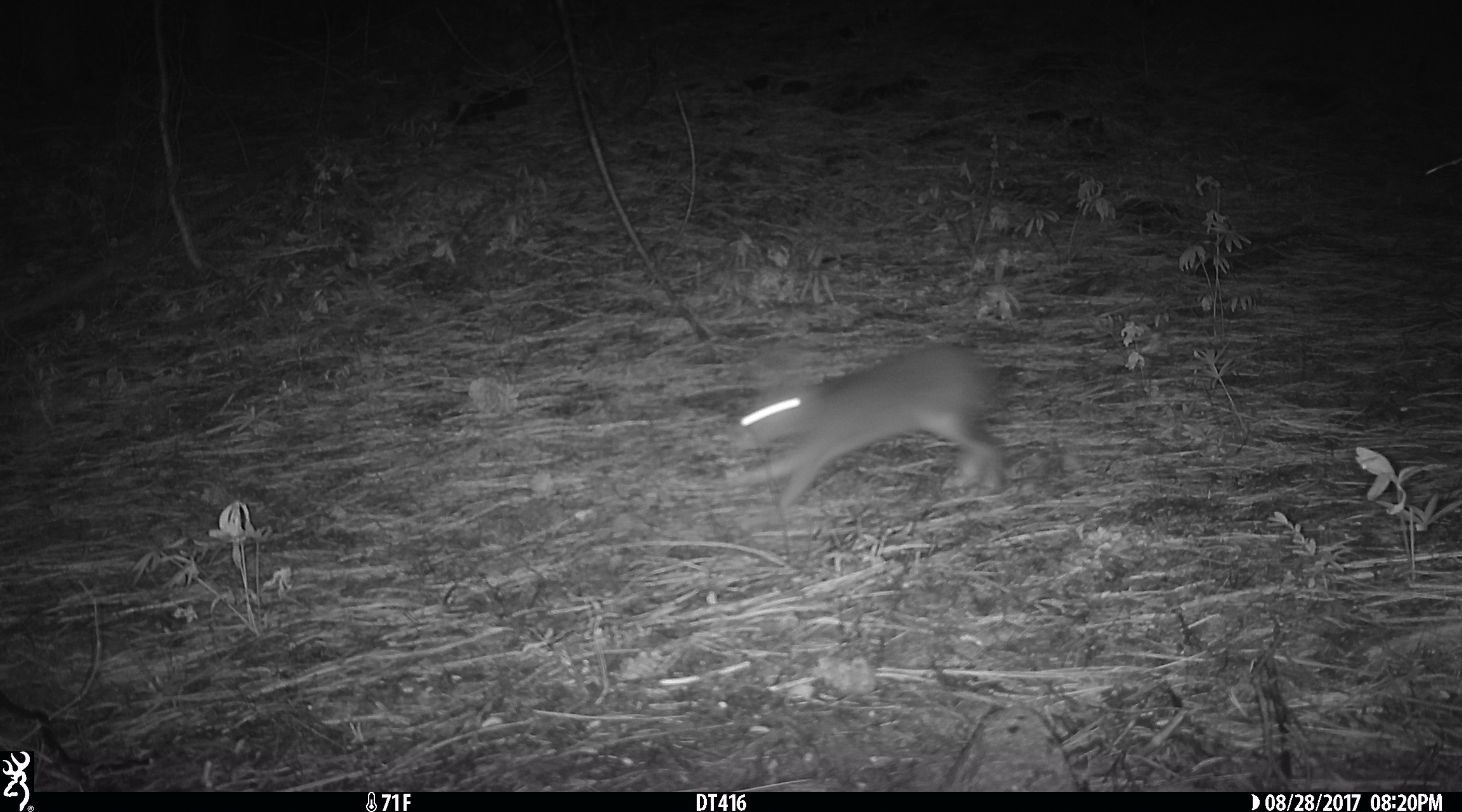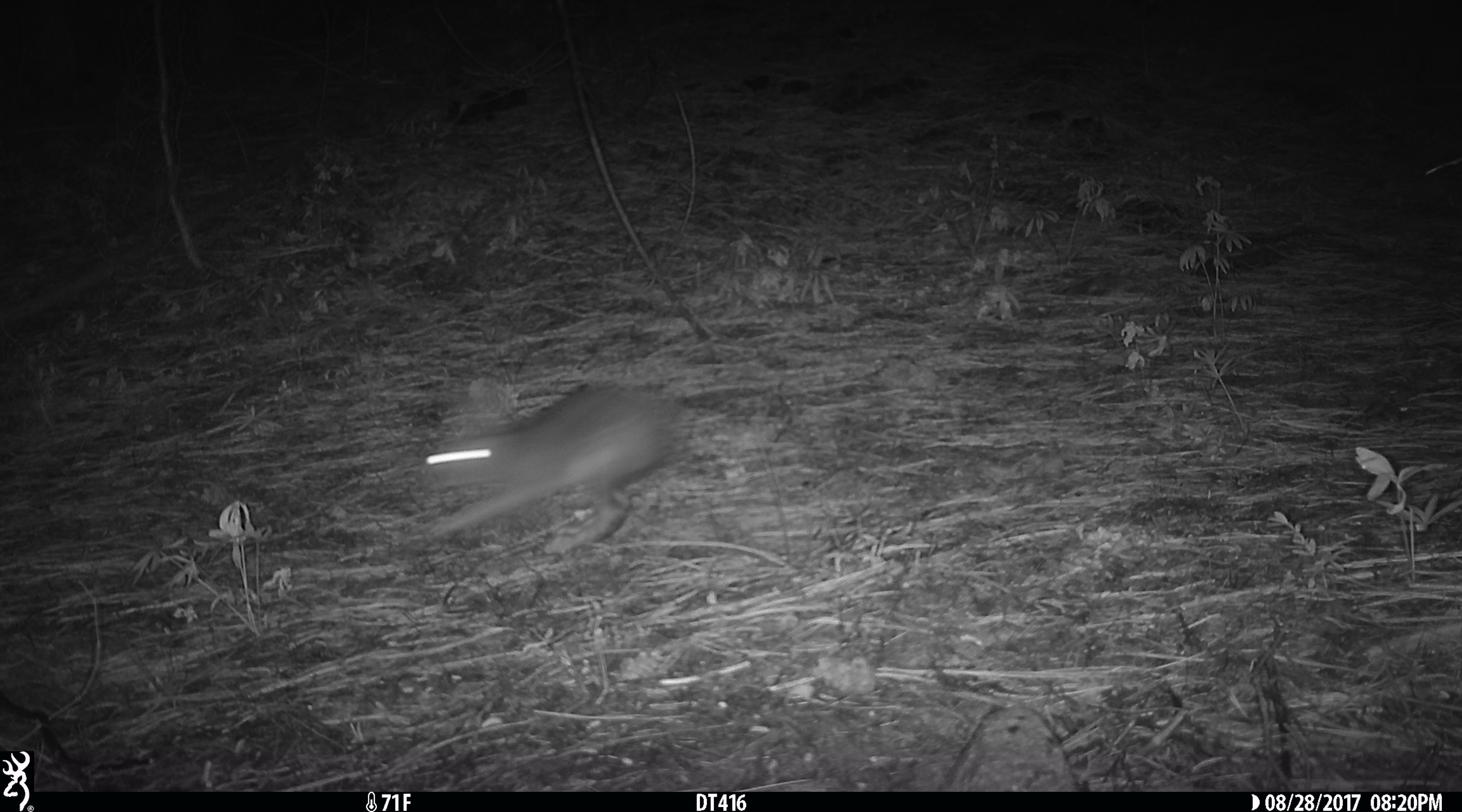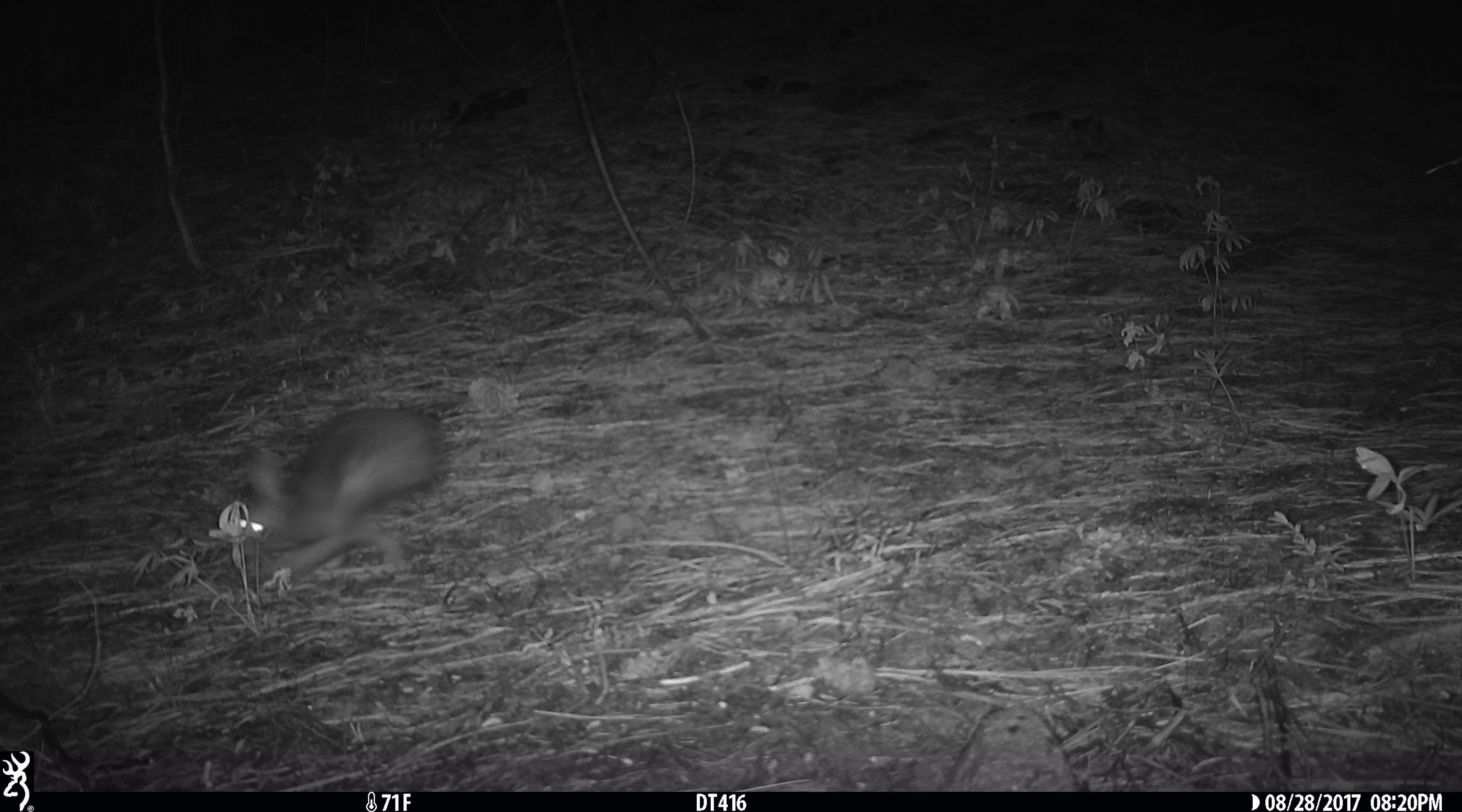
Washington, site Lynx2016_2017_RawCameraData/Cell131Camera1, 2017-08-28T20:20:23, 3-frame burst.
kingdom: Animalia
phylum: Chordata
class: Mammalia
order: Lagomorpha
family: Leporidae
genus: Lepus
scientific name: Lepus americanus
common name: snowshoe hare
Lepus americanus (snowshoe hare). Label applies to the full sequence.